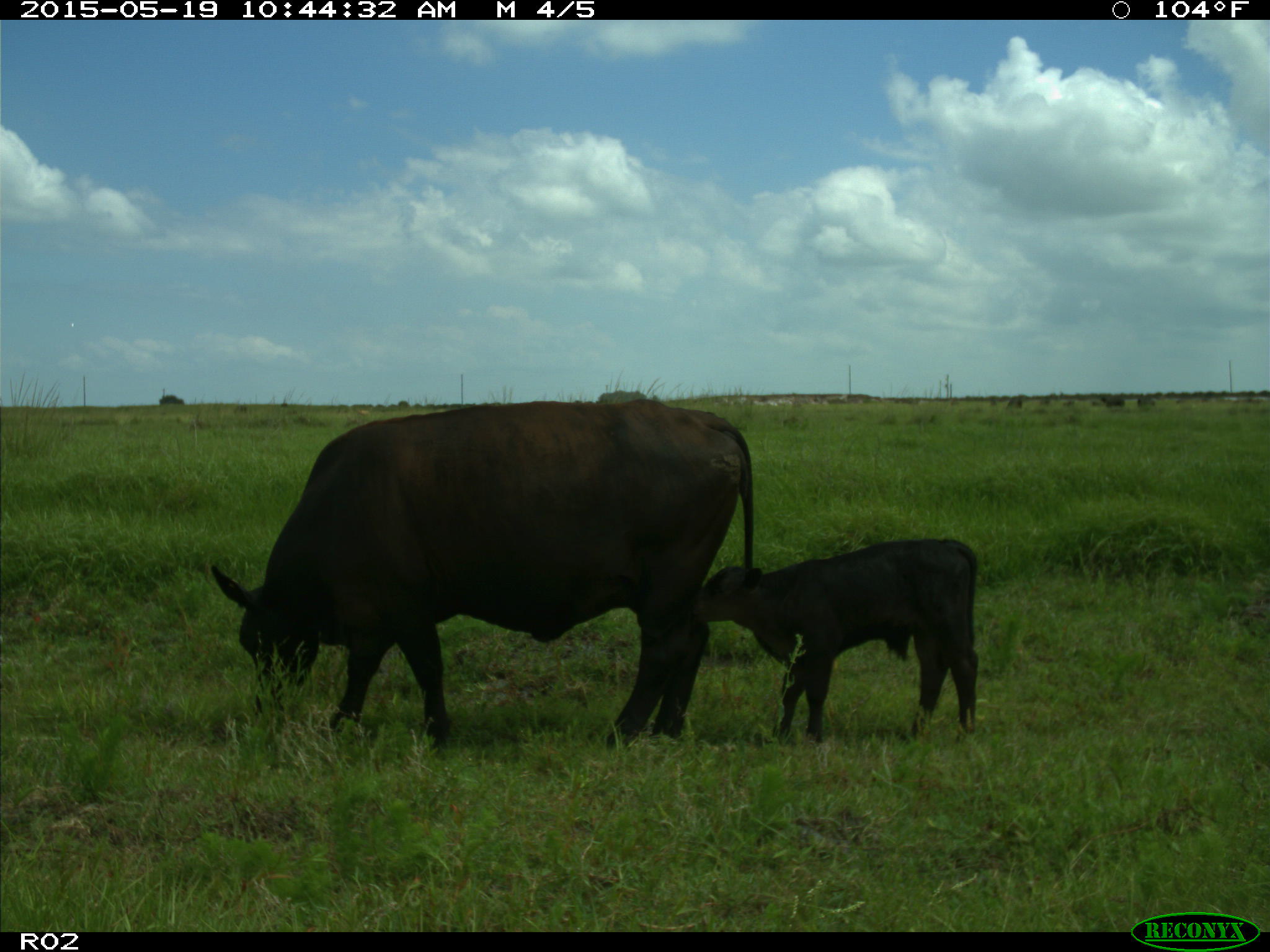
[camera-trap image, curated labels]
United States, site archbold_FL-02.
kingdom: Animalia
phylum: Chordata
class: Mammalia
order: Artiodactyla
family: Bovidae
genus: Bos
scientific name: Bos taurus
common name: domestic cow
Bos taurus (domestic cow).